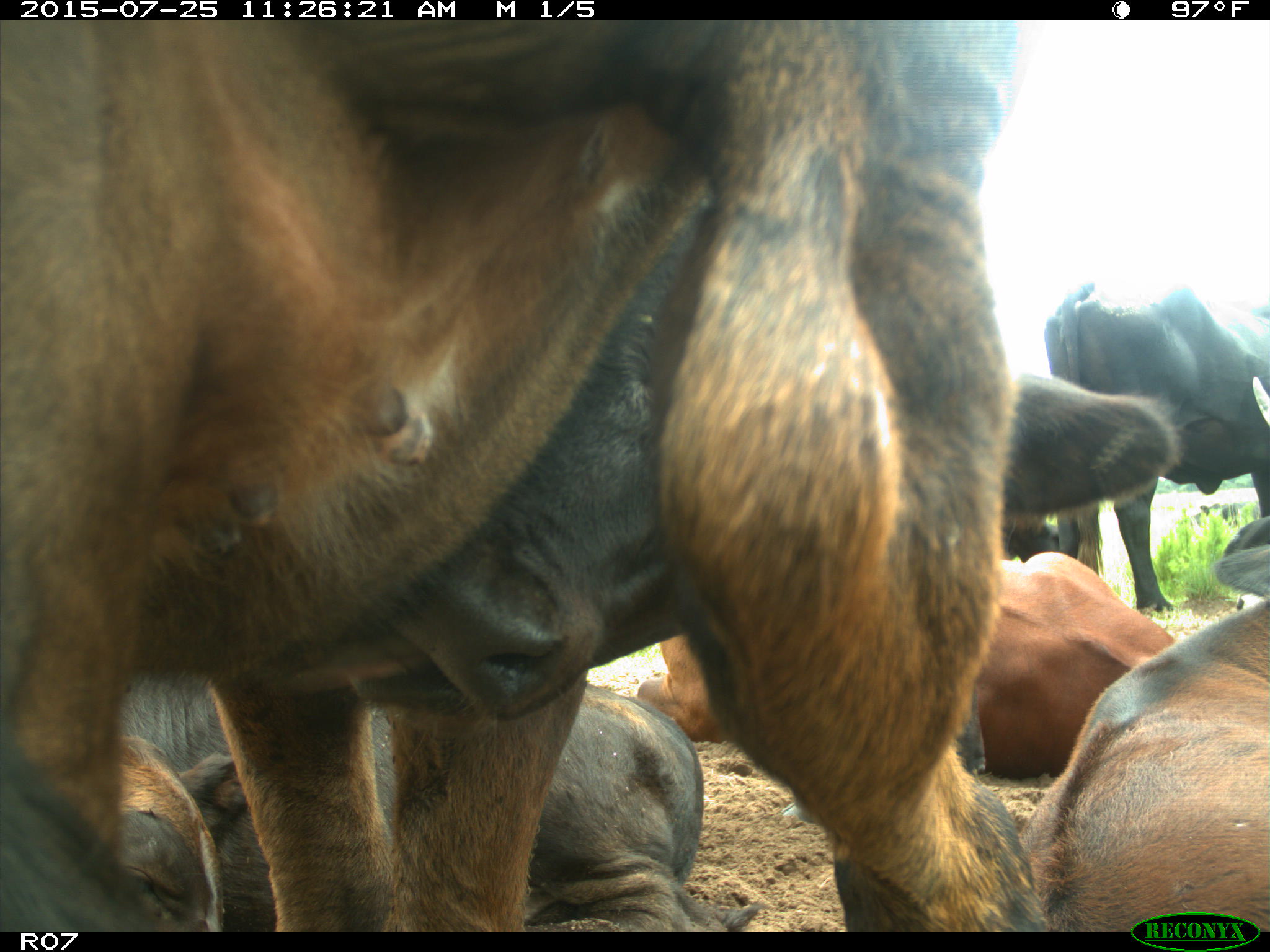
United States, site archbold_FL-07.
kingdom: Animalia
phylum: Chordata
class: Mammalia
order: Artiodactyla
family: Bovidae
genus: Bos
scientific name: Bos taurus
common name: domestic cow